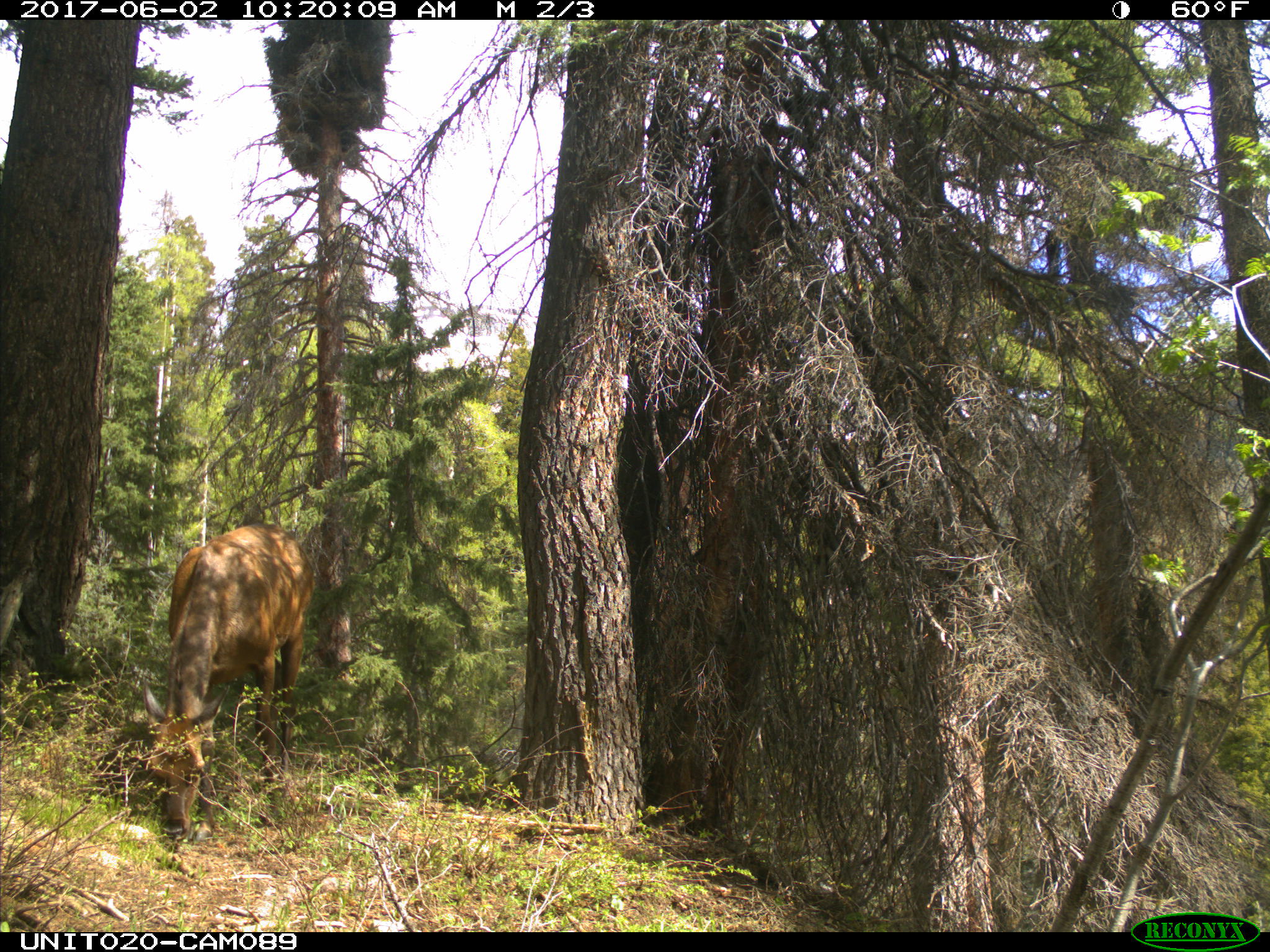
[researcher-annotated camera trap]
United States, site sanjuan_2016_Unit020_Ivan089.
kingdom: Animalia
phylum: Chordata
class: Mammalia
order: Artiodactyla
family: Cervidae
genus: Cervus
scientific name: Cervus elaphus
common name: red deer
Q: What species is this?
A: Cervus elaphus (red deer).